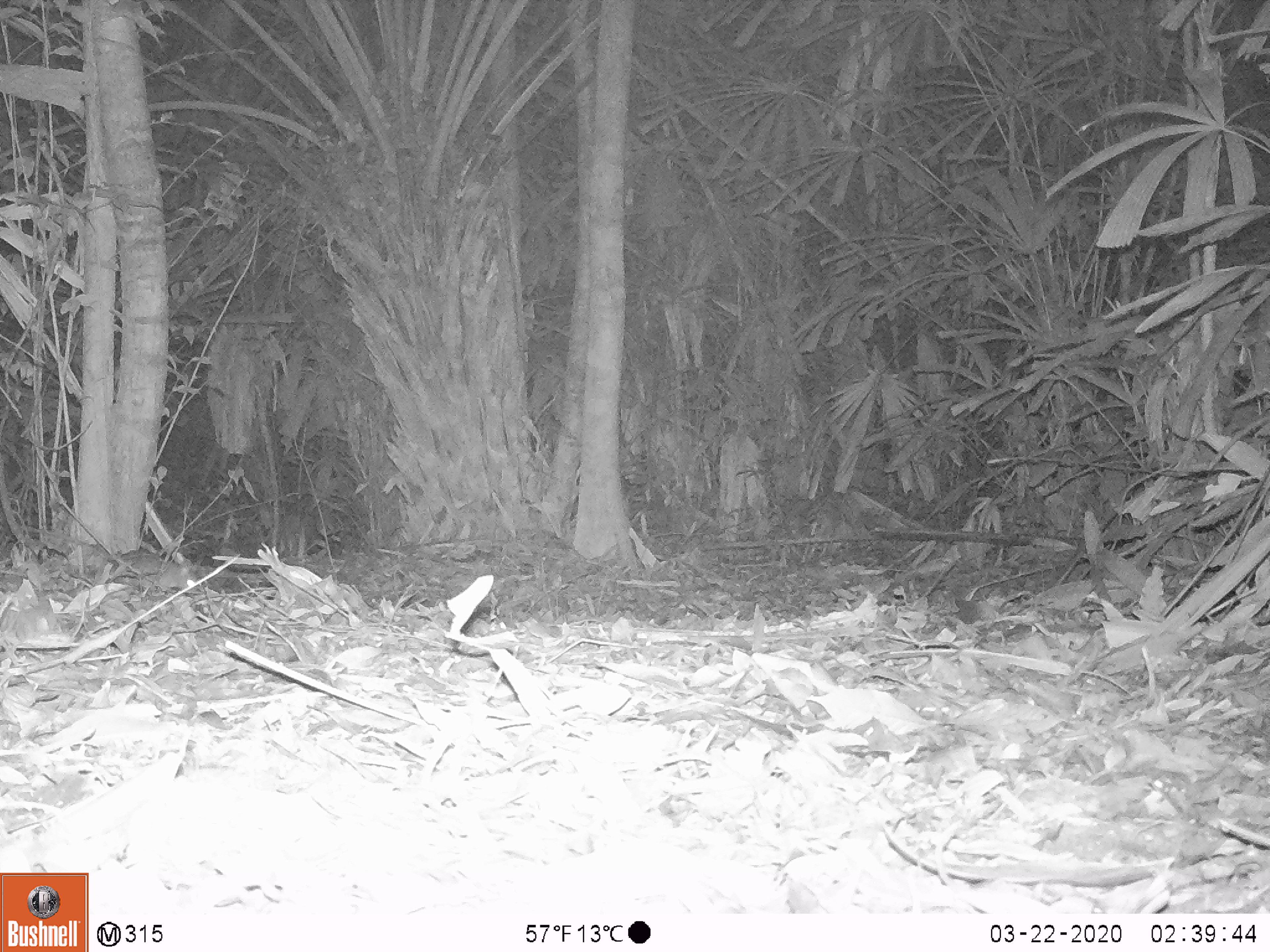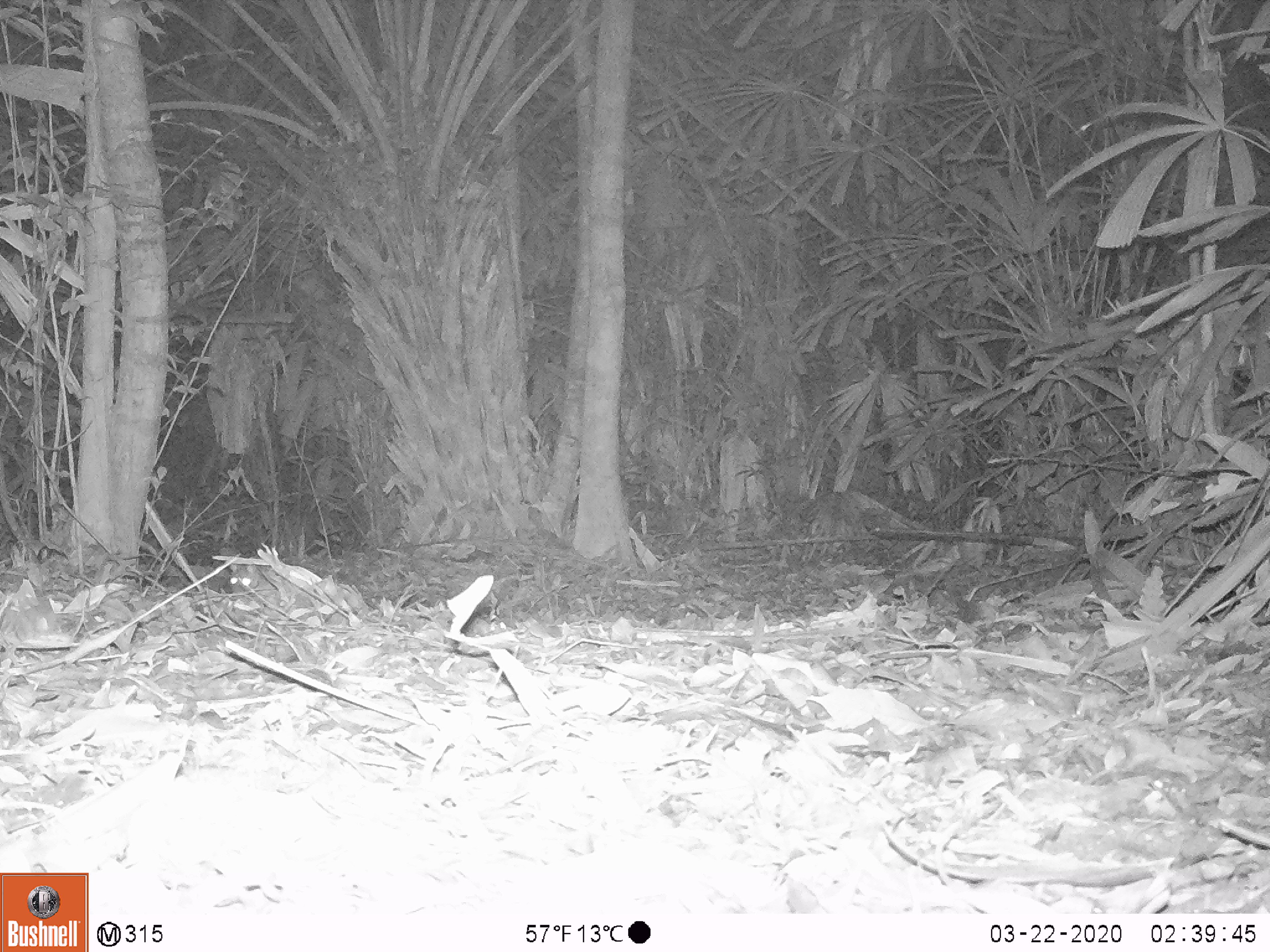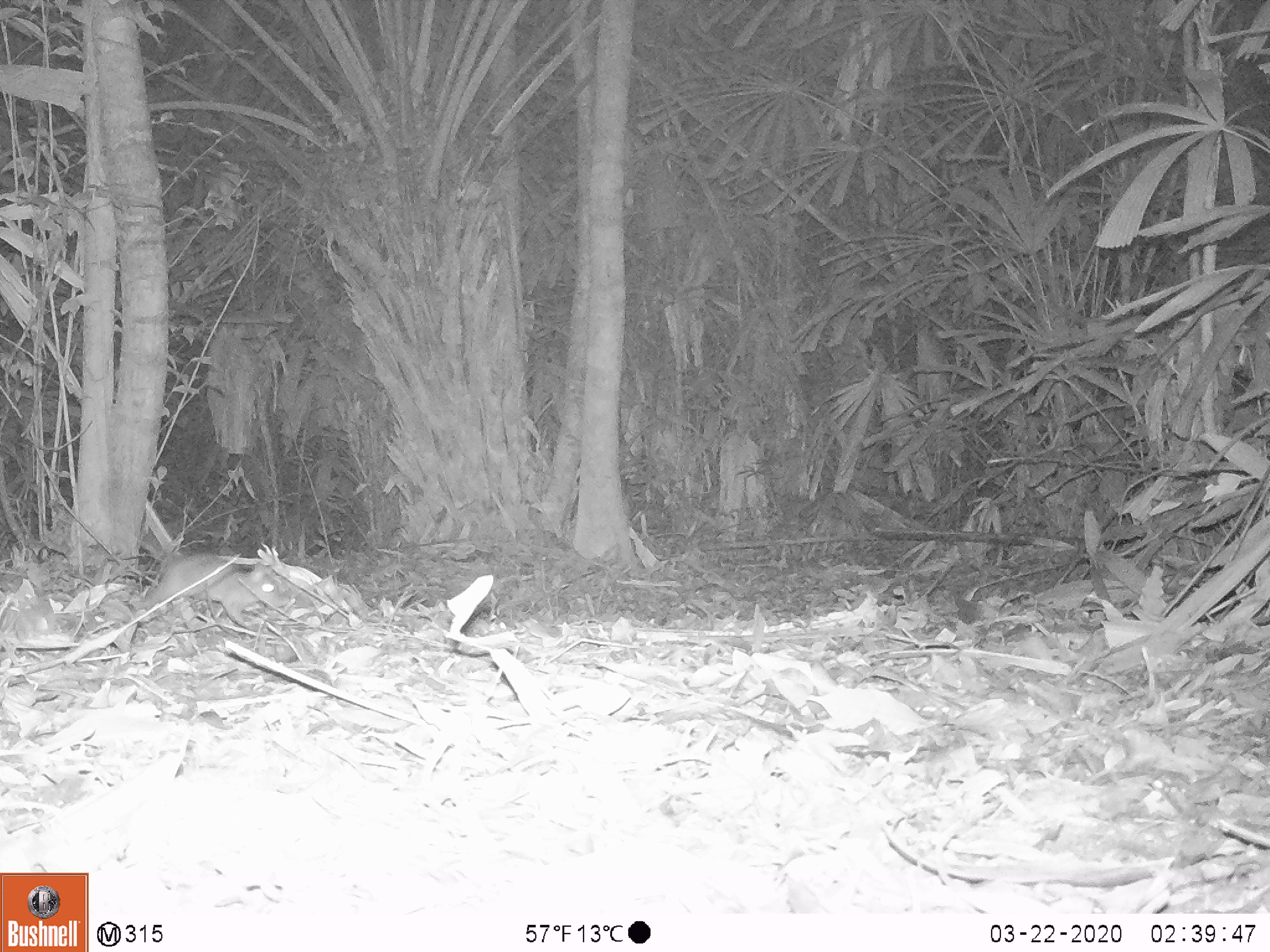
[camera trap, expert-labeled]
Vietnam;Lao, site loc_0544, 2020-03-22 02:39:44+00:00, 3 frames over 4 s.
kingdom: Animalia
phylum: Chordata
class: Mammalia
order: Rodentia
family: Muridae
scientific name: Muridae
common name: old-world mice and rats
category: unidentified murid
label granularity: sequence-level